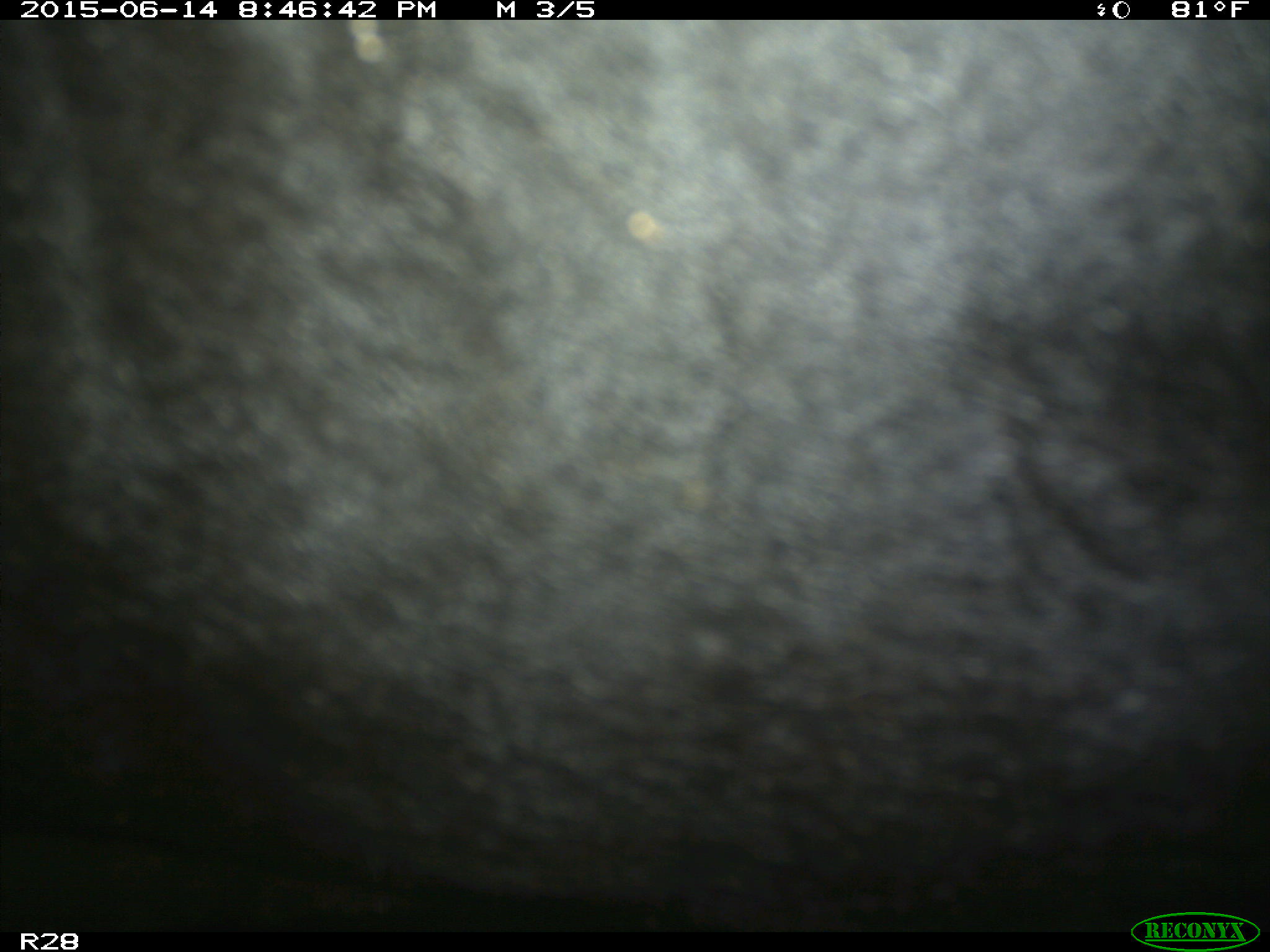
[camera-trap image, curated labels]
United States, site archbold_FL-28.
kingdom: Animalia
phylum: Chordata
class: Mammalia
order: Artiodactyla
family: Bovidae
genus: Bos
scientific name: Bos taurus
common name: domestic cow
Bos taurus (domestic cow).